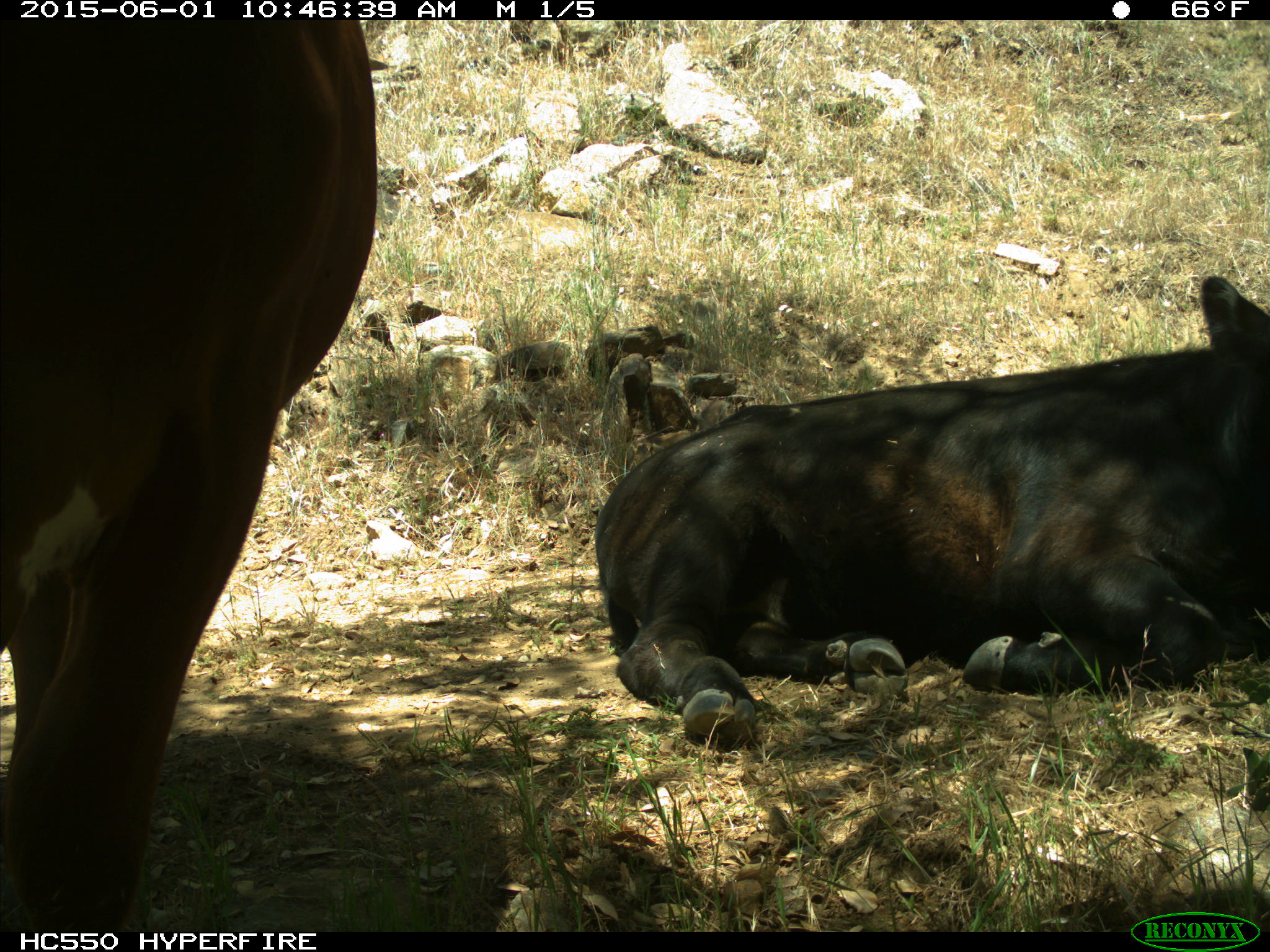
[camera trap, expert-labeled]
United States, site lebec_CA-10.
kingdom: Animalia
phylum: Chordata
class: Mammalia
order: Artiodactyla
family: Bovidae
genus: Bos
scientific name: Bos taurus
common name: domestic cow